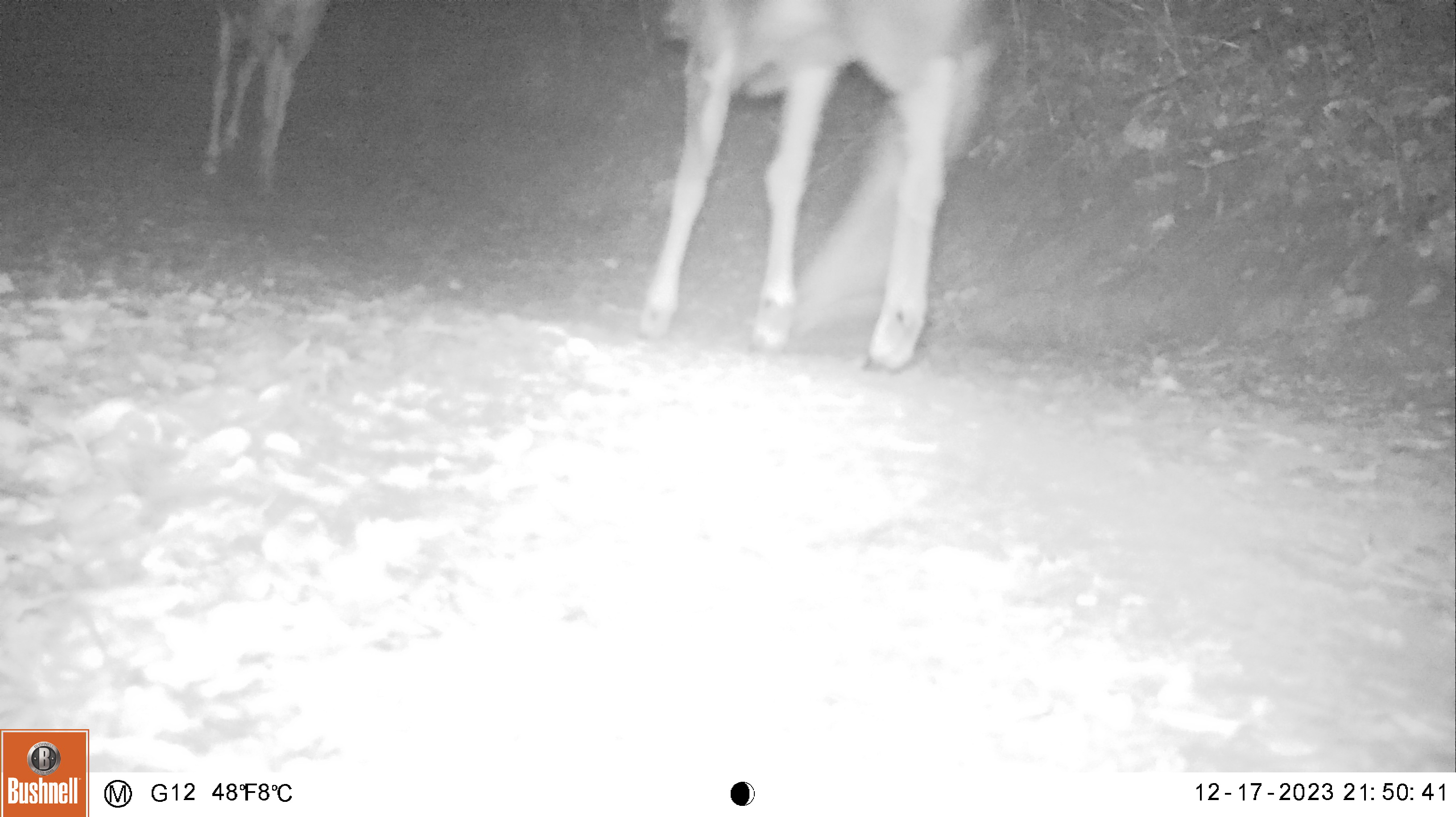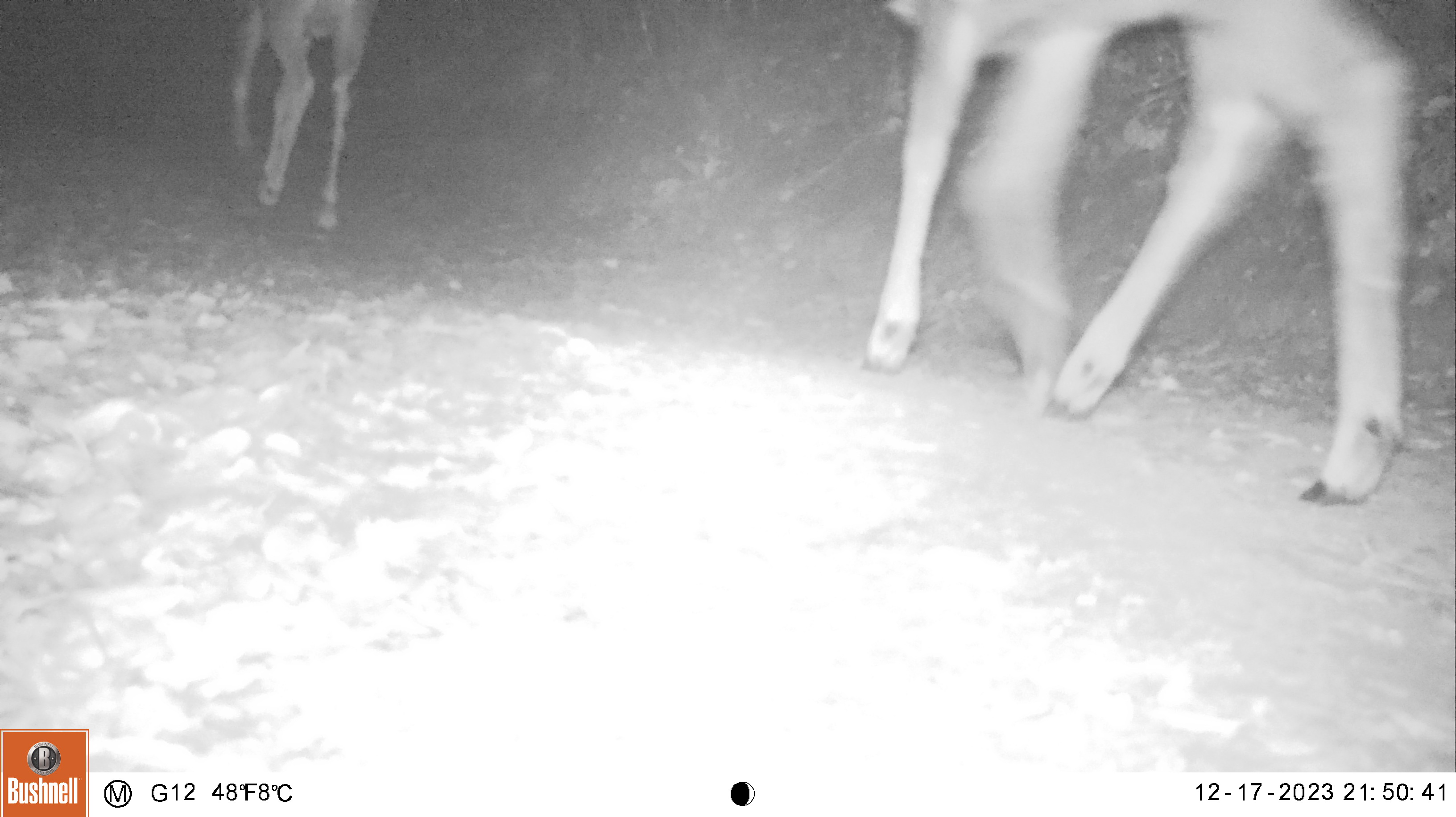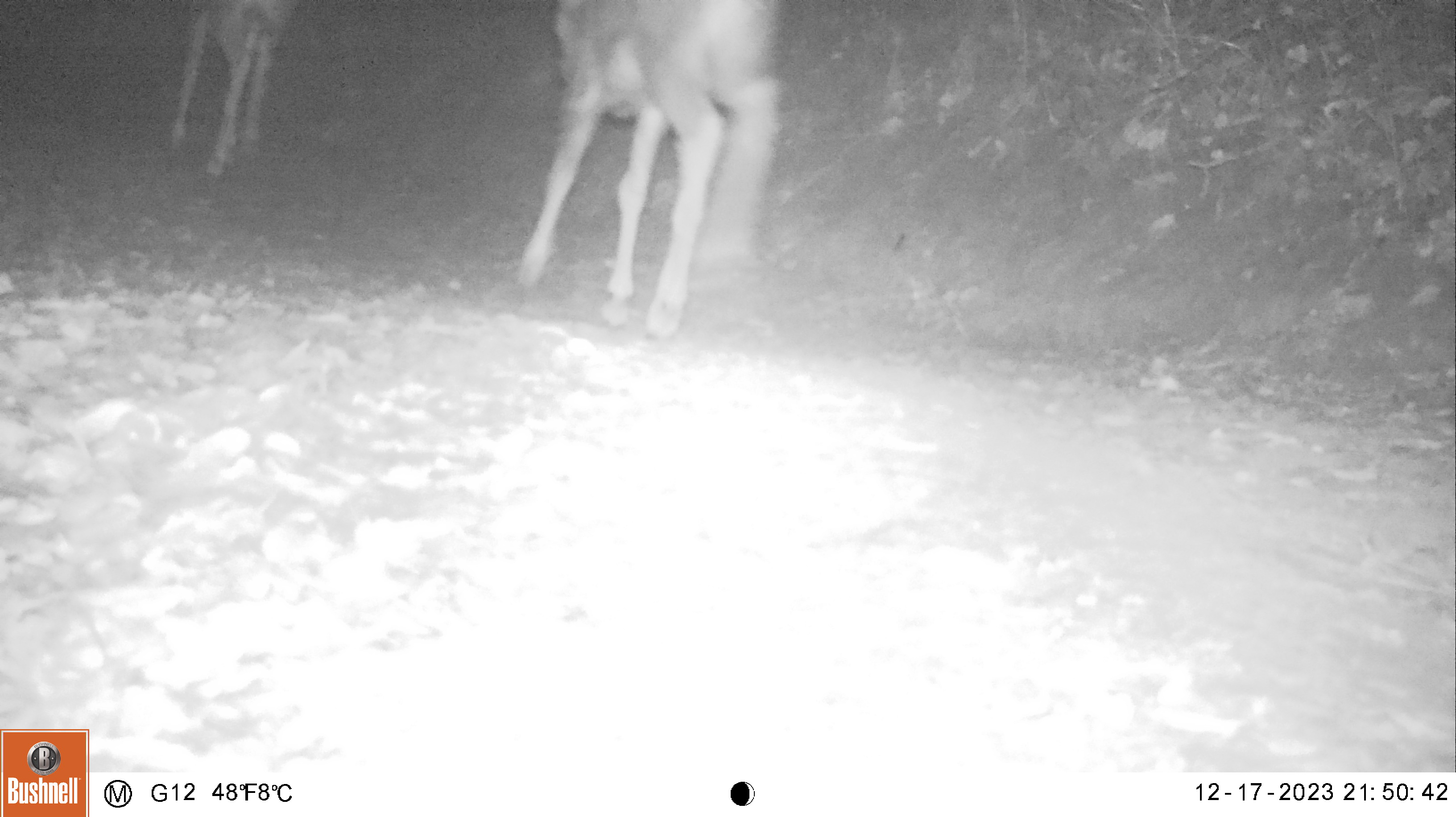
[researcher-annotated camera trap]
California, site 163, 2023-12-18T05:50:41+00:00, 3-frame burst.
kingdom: Animalia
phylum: Chordata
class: Mammalia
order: Artiodactyla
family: Cervidae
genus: Odocoileus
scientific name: Odocoileus hemionus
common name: mule deer